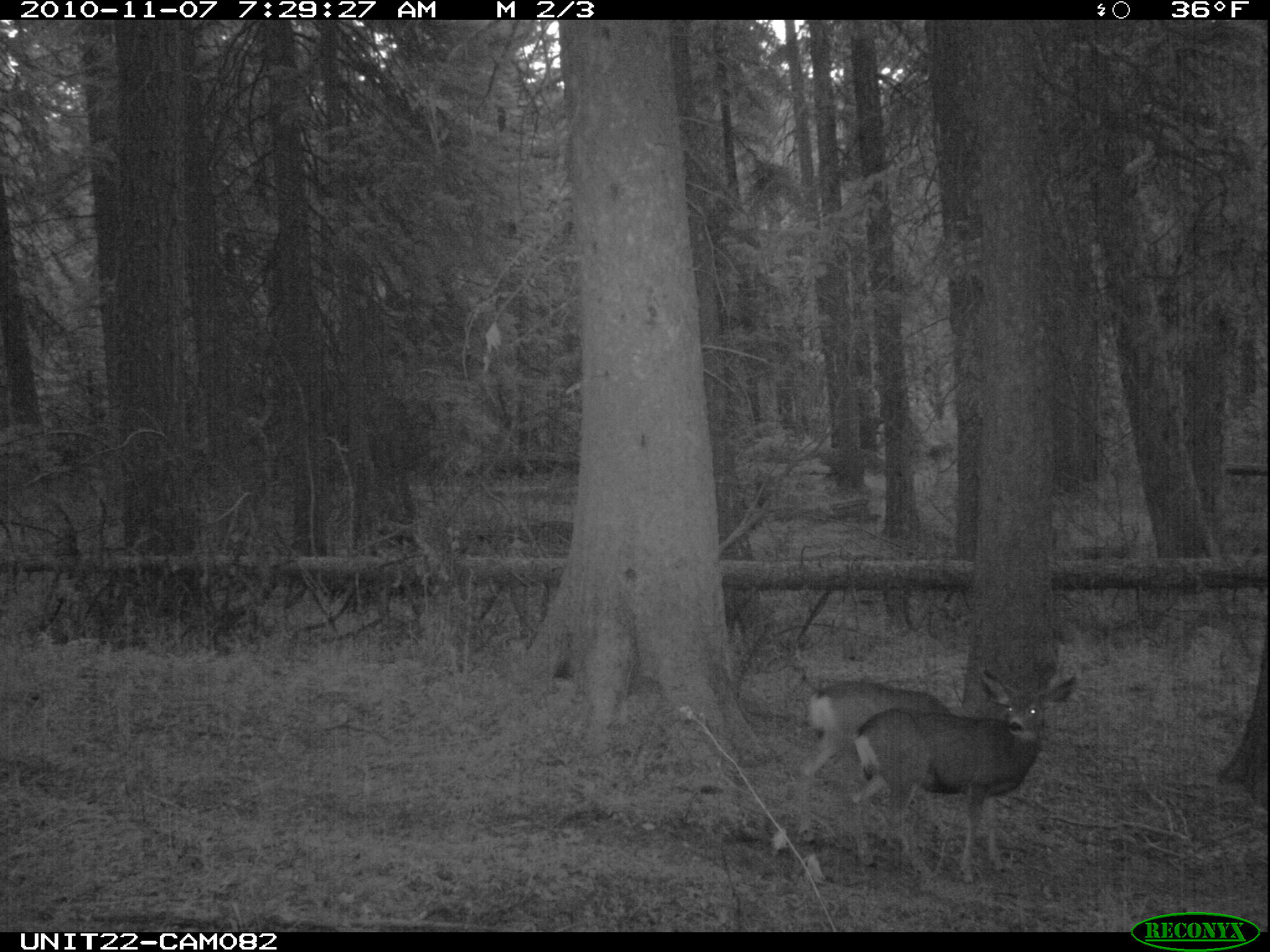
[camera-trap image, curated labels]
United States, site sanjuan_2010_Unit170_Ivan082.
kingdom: Animalia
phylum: Chordata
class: Mammalia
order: Artiodactyla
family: Cervidae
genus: Odocoileus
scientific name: Odocoileus hemionus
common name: mule deer